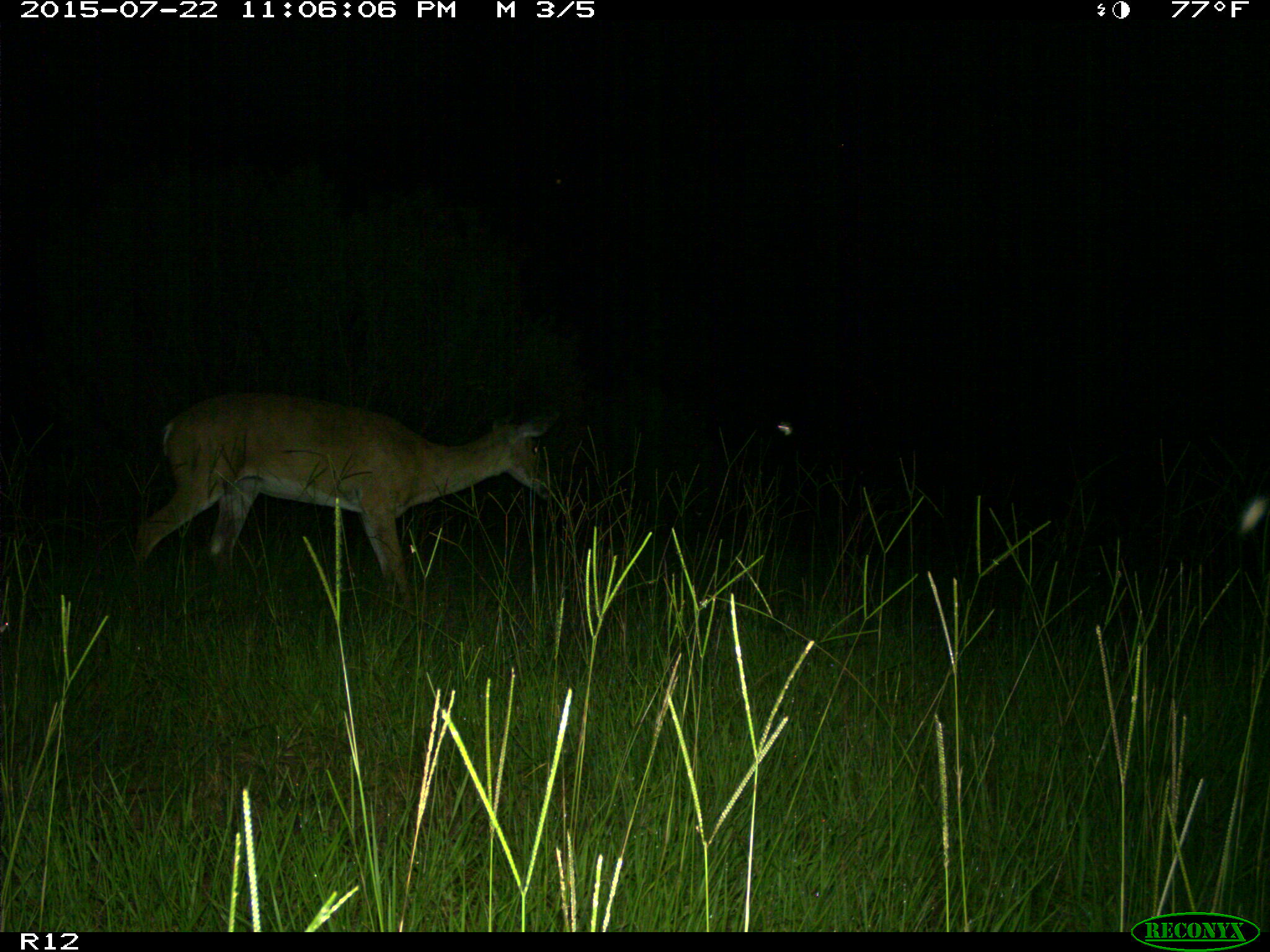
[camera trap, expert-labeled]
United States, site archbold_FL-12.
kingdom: Animalia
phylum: Chordata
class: Mammalia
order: Artiodactyla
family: Cervidae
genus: Odocoileus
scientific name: Odocoileus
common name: deer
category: unidentified deer